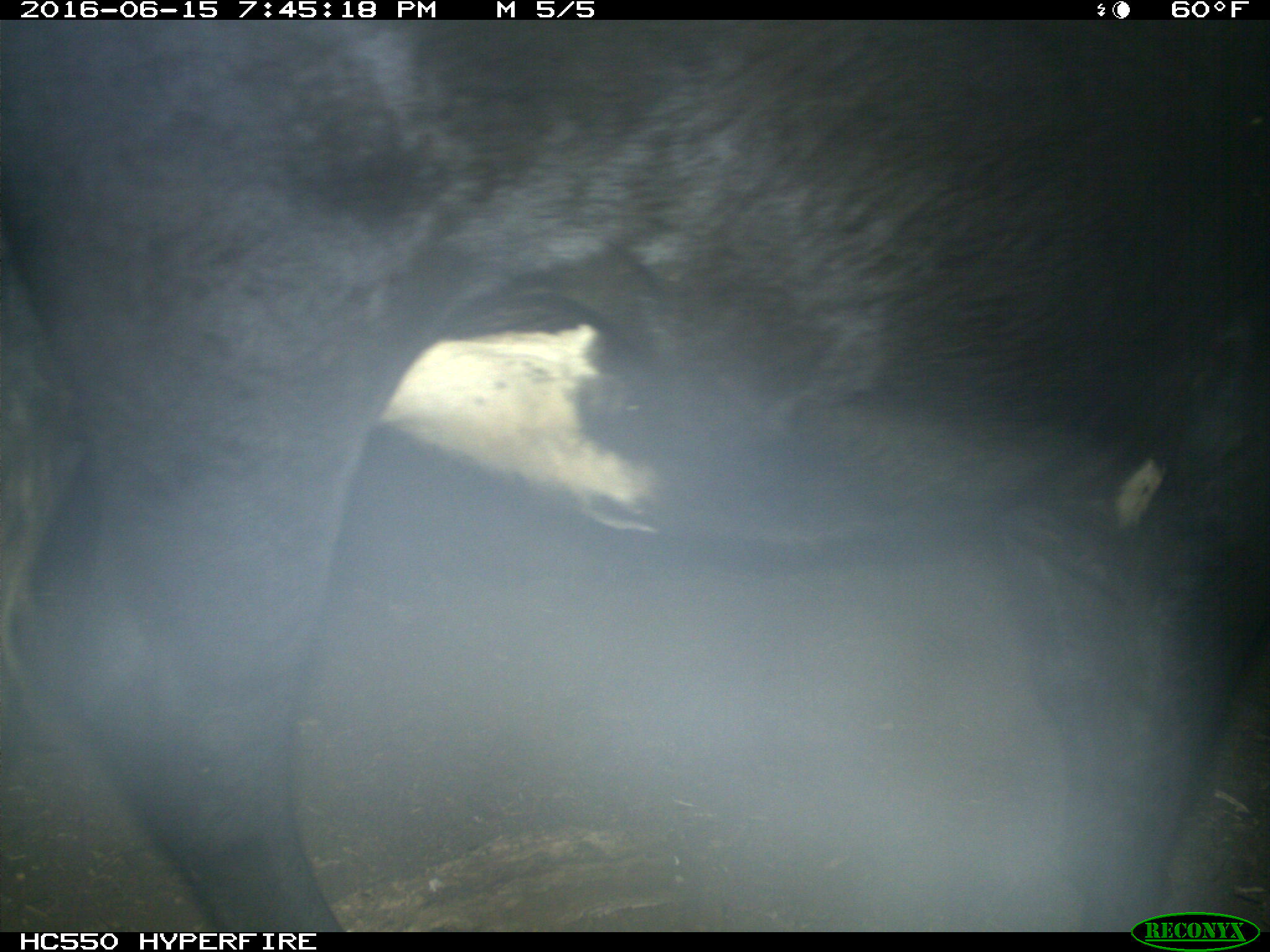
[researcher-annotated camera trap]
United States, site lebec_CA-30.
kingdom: Animalia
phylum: Chordata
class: Mammalia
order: Artiodactyla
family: Bovidae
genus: Bos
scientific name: Bos taurus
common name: domestic cow